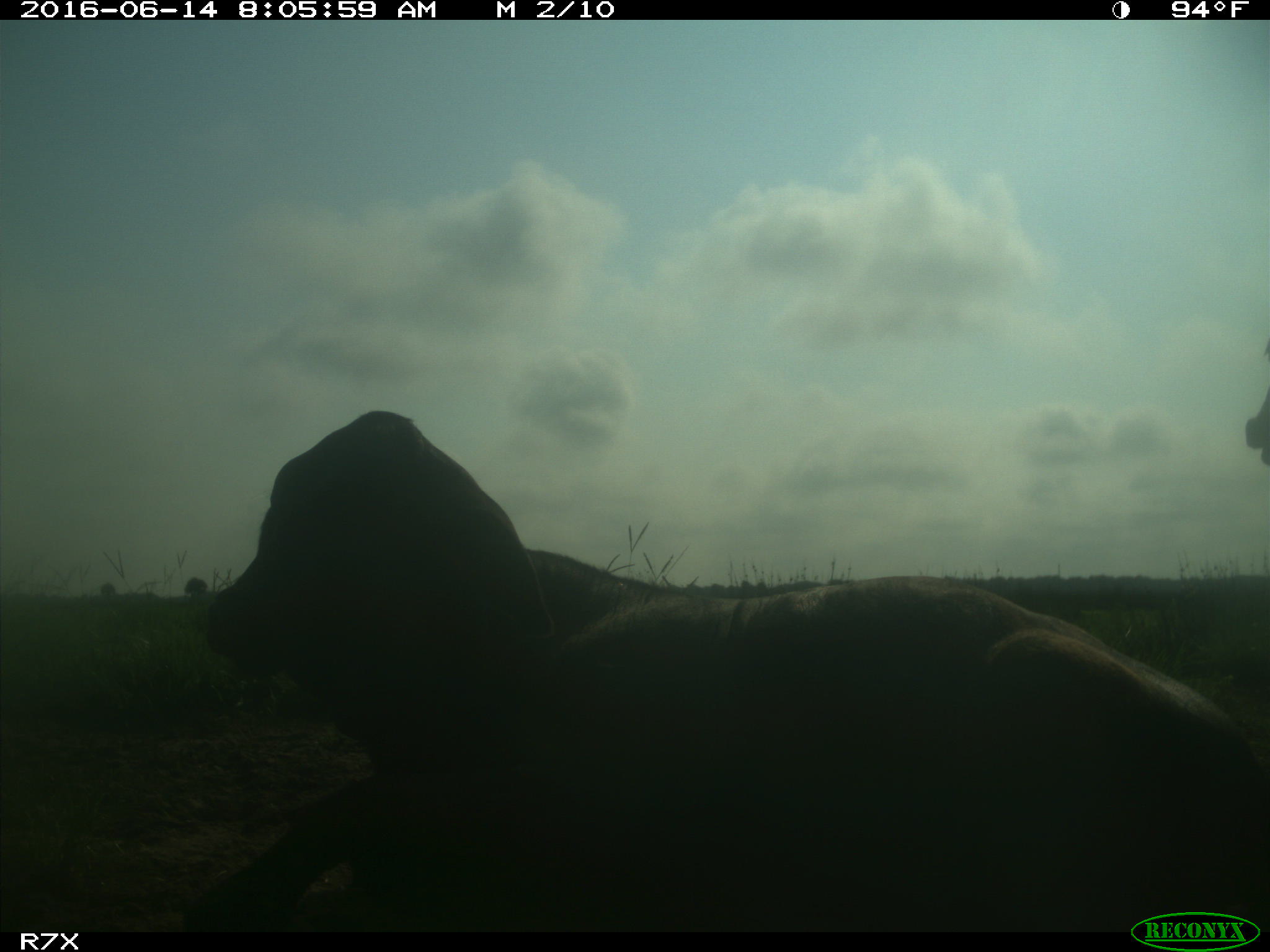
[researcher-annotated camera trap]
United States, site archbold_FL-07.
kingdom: Animalia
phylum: Chordata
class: Mammalia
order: Artiodactyla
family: Bovidae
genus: Bos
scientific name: Bos taurus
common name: domestic cow